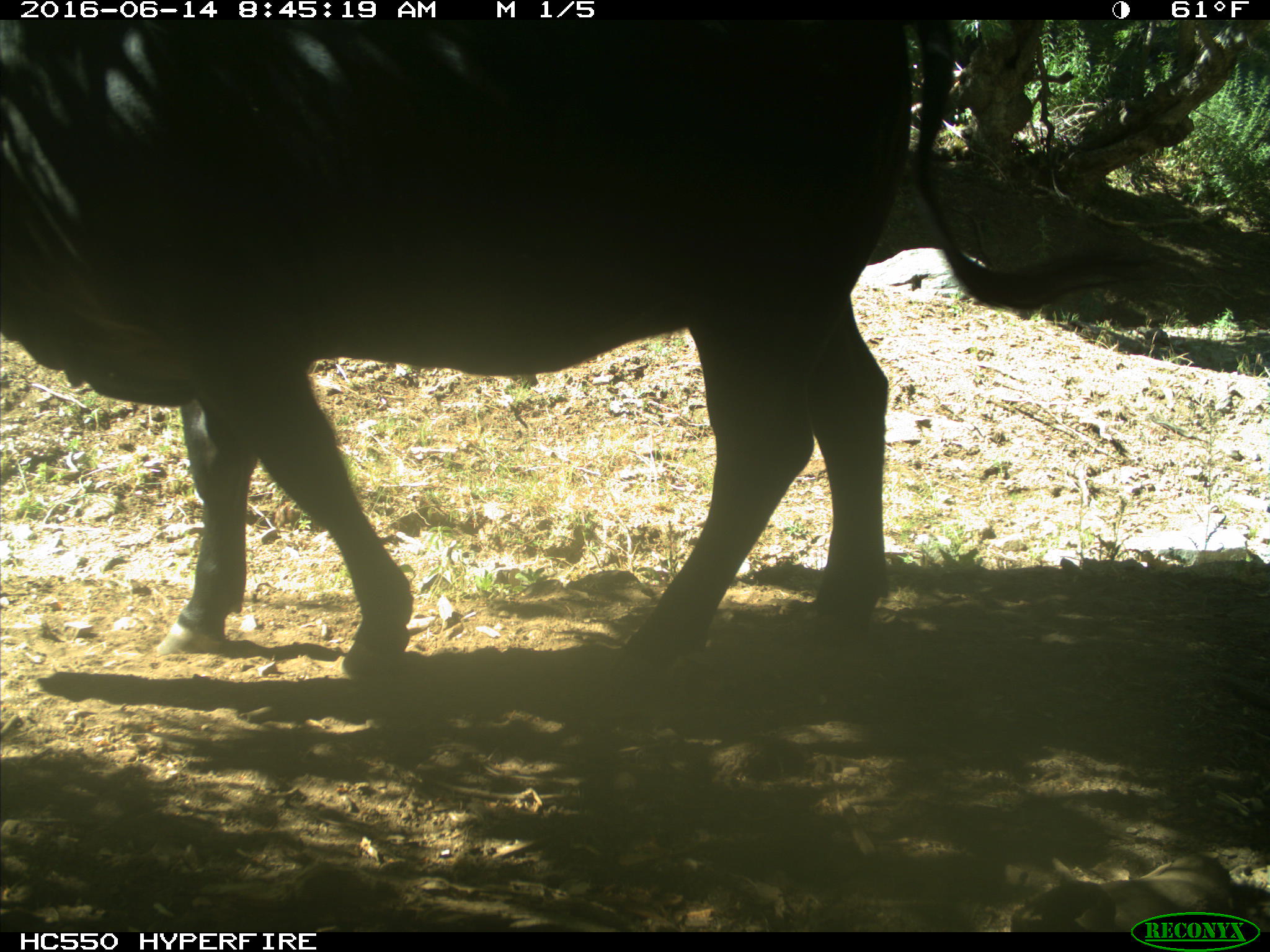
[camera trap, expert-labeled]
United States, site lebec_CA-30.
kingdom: Animalia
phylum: Chordata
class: Mammalia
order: Artiodactyla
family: Bovidae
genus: Bos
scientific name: Bos taurus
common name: domestic cow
Bos taurus (domestic cow).